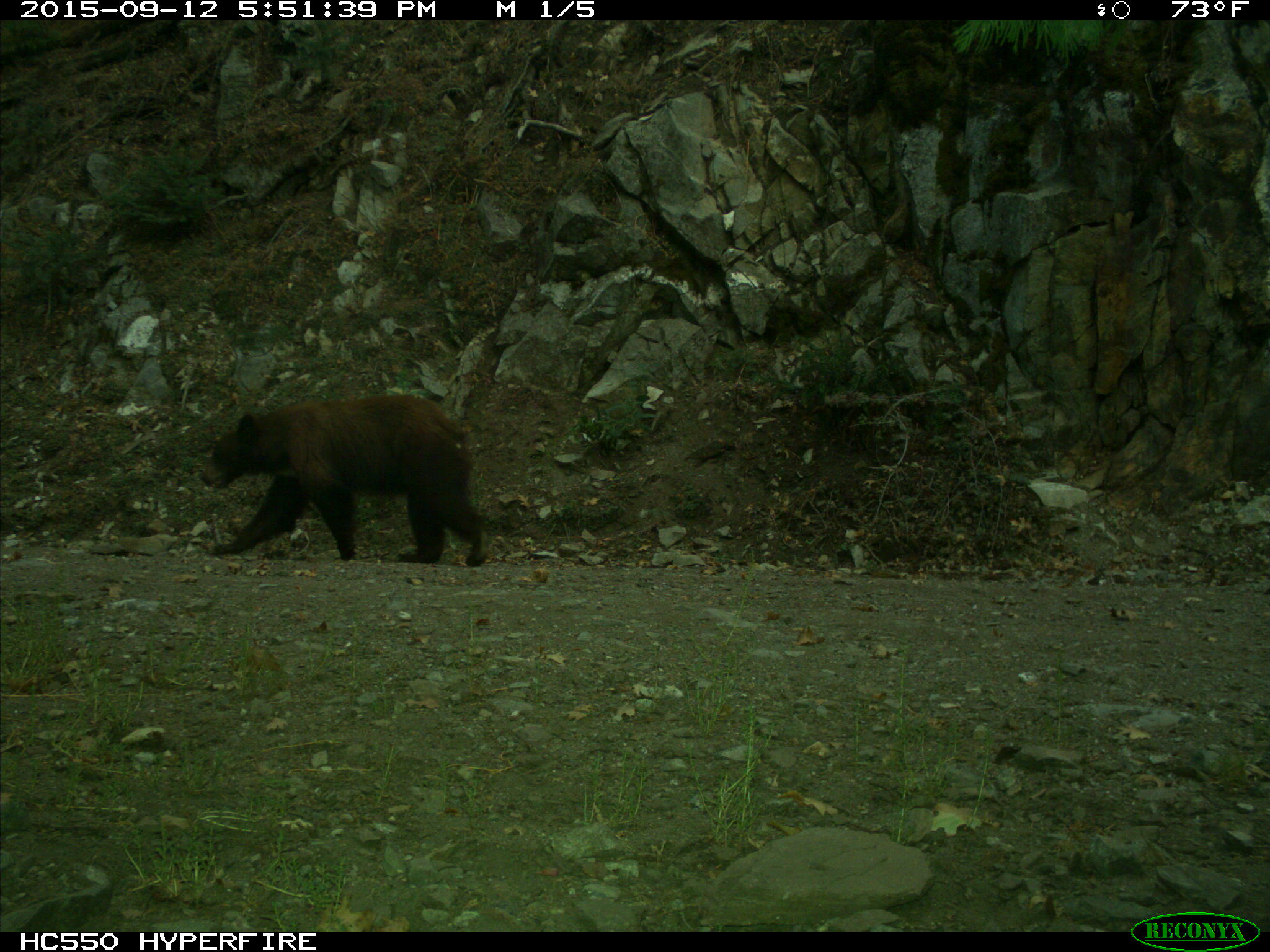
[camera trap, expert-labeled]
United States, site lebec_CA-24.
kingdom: Animalia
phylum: Chordata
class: Mammalia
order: Carnivora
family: Ursidae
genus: Ursus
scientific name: Ursus americanus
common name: american black bear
Ursus americanus (american black bear).